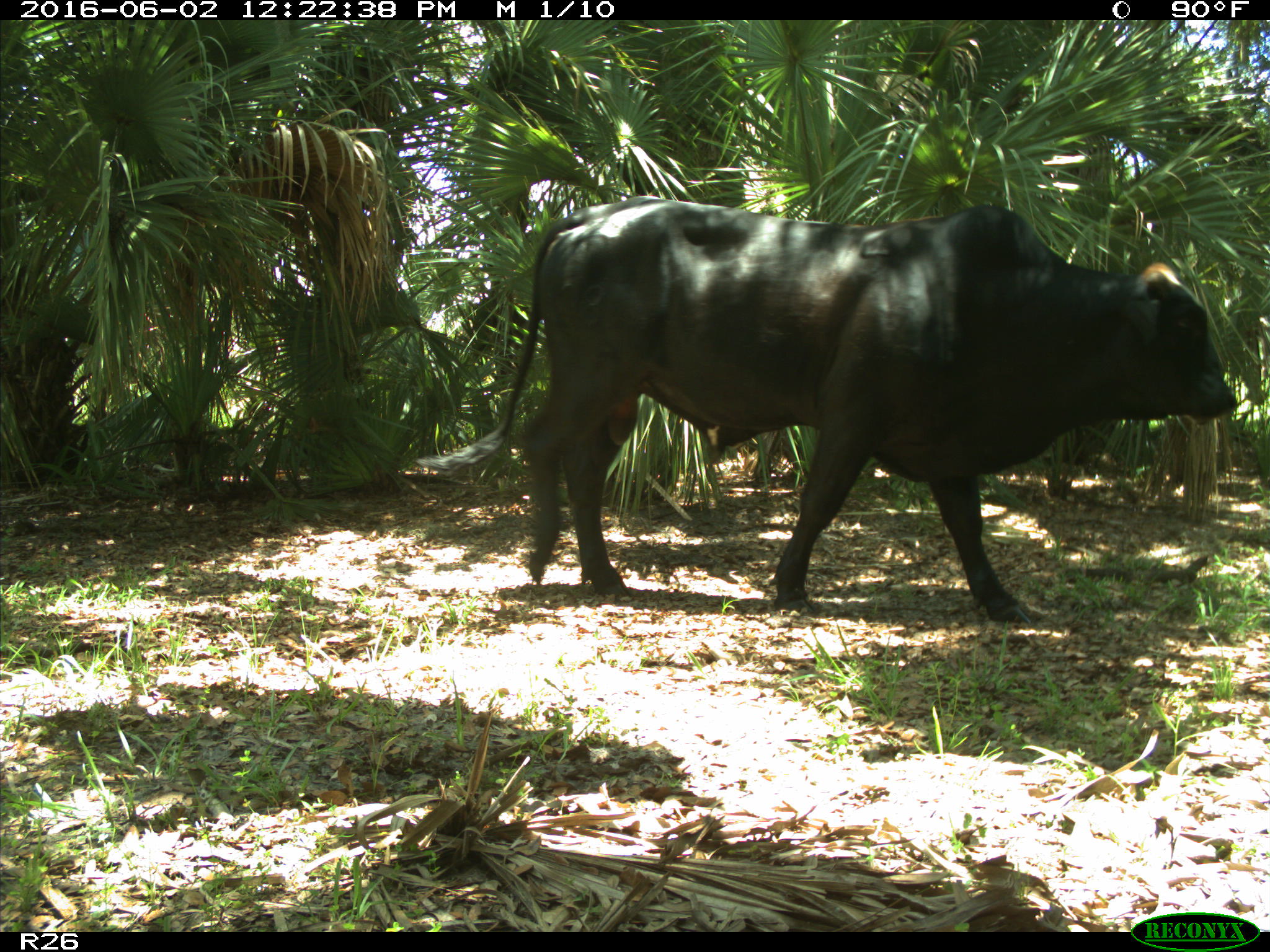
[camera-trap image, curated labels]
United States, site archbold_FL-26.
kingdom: Animalia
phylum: Chordata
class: Mammalia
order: Artiodactyla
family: Bovidae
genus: Bos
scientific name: Bos taurus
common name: domestic cow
Bos taurus (domestic cow).